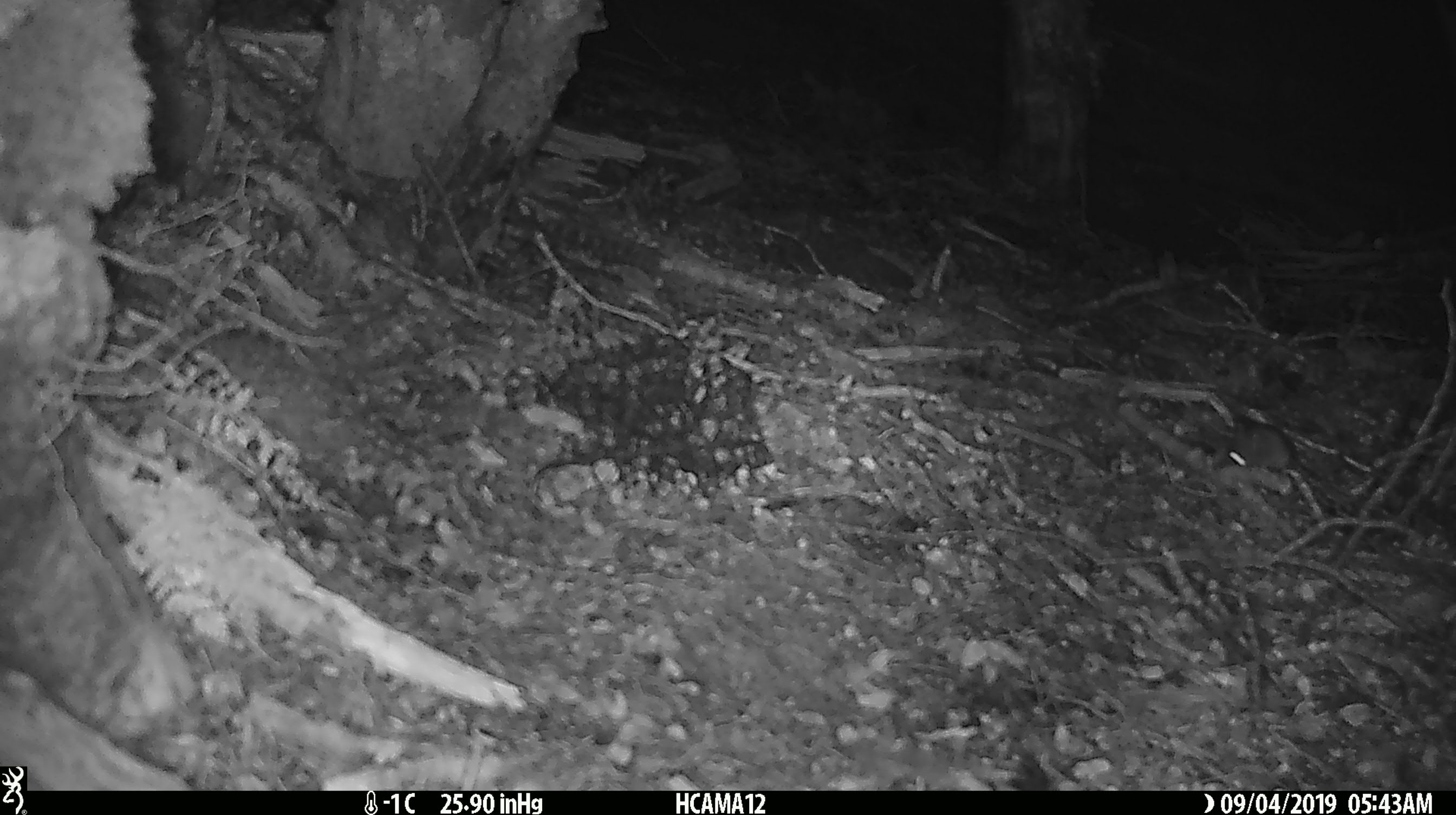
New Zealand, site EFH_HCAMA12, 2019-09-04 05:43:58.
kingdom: Animalia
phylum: Chordata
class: Mammalia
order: Rodentia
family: Muridae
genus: Mus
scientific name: Mus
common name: mouse